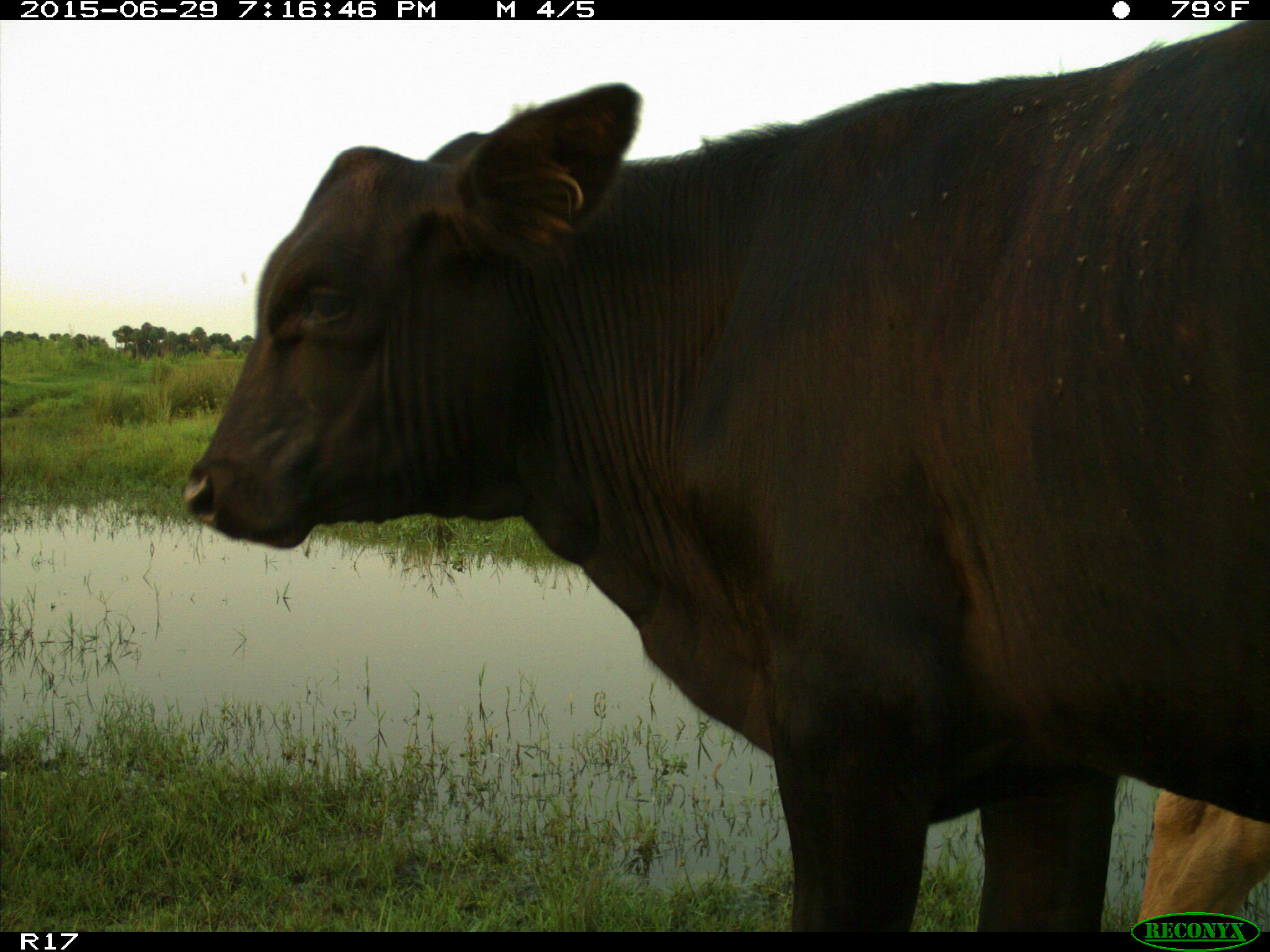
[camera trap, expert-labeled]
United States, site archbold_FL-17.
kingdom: Animalia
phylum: Chordata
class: Mammalia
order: Artiodactyla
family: Bovidae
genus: Bos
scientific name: Bos taurus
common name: domestic cow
Bos taurus (domestic cow).